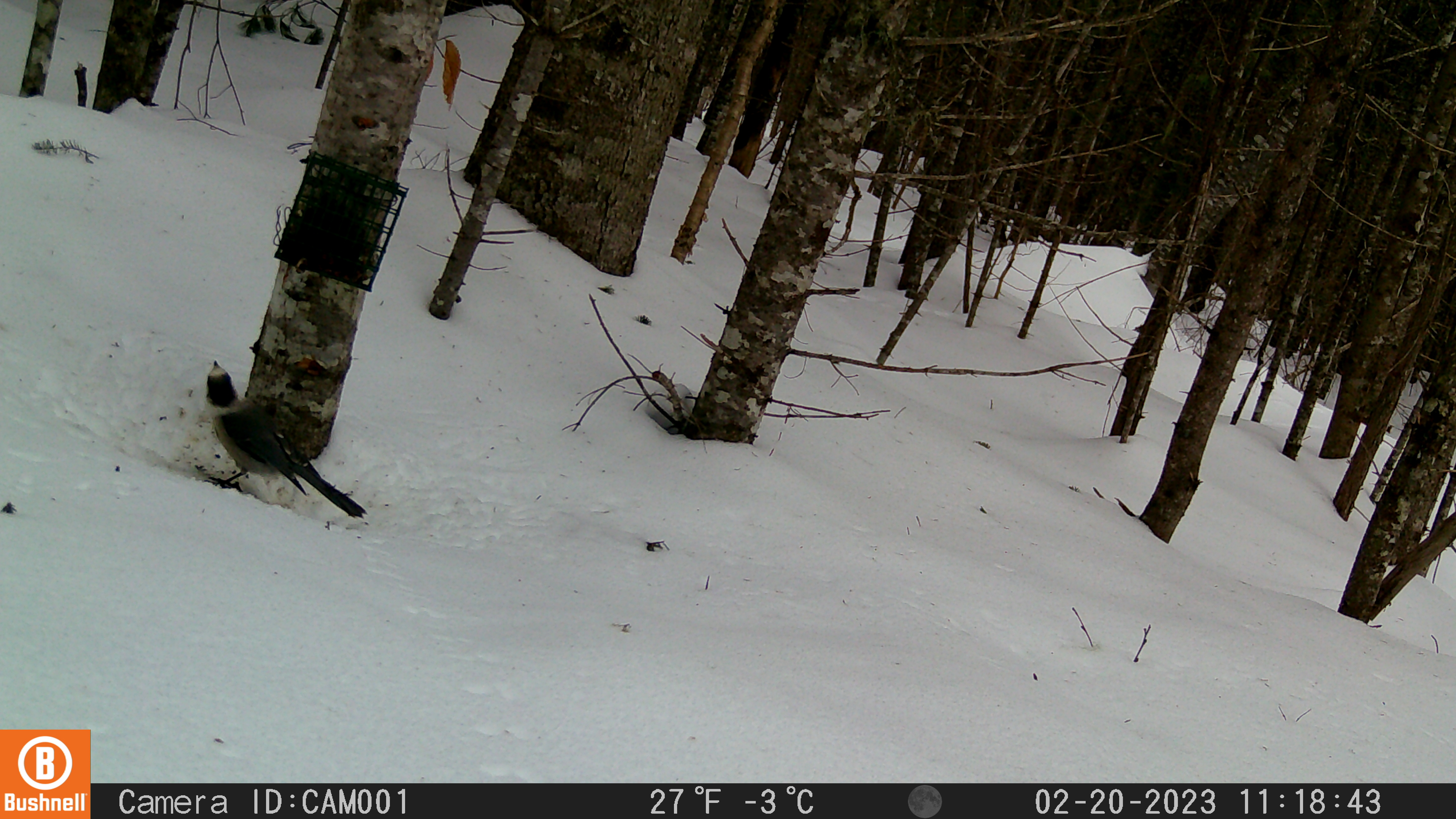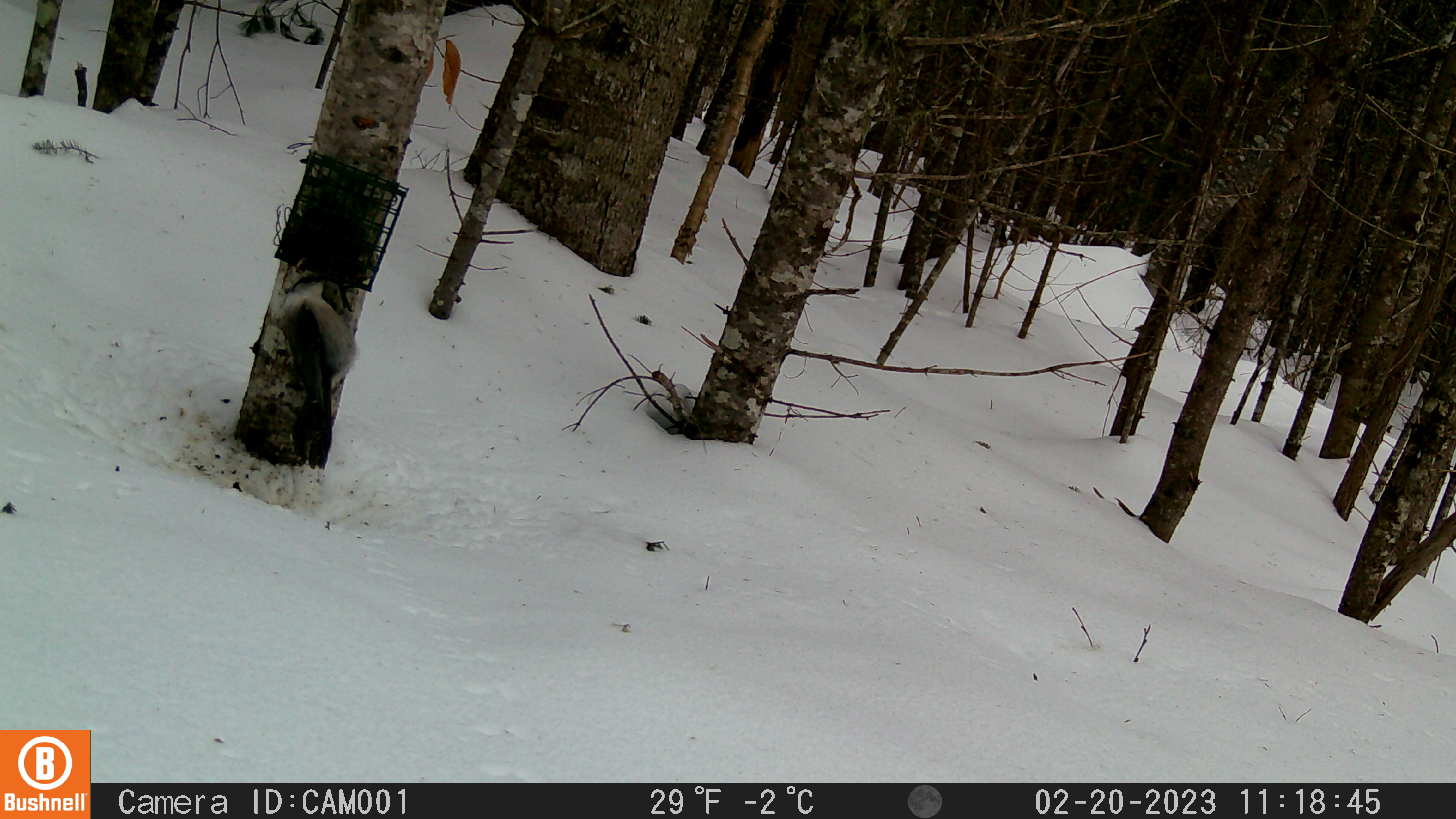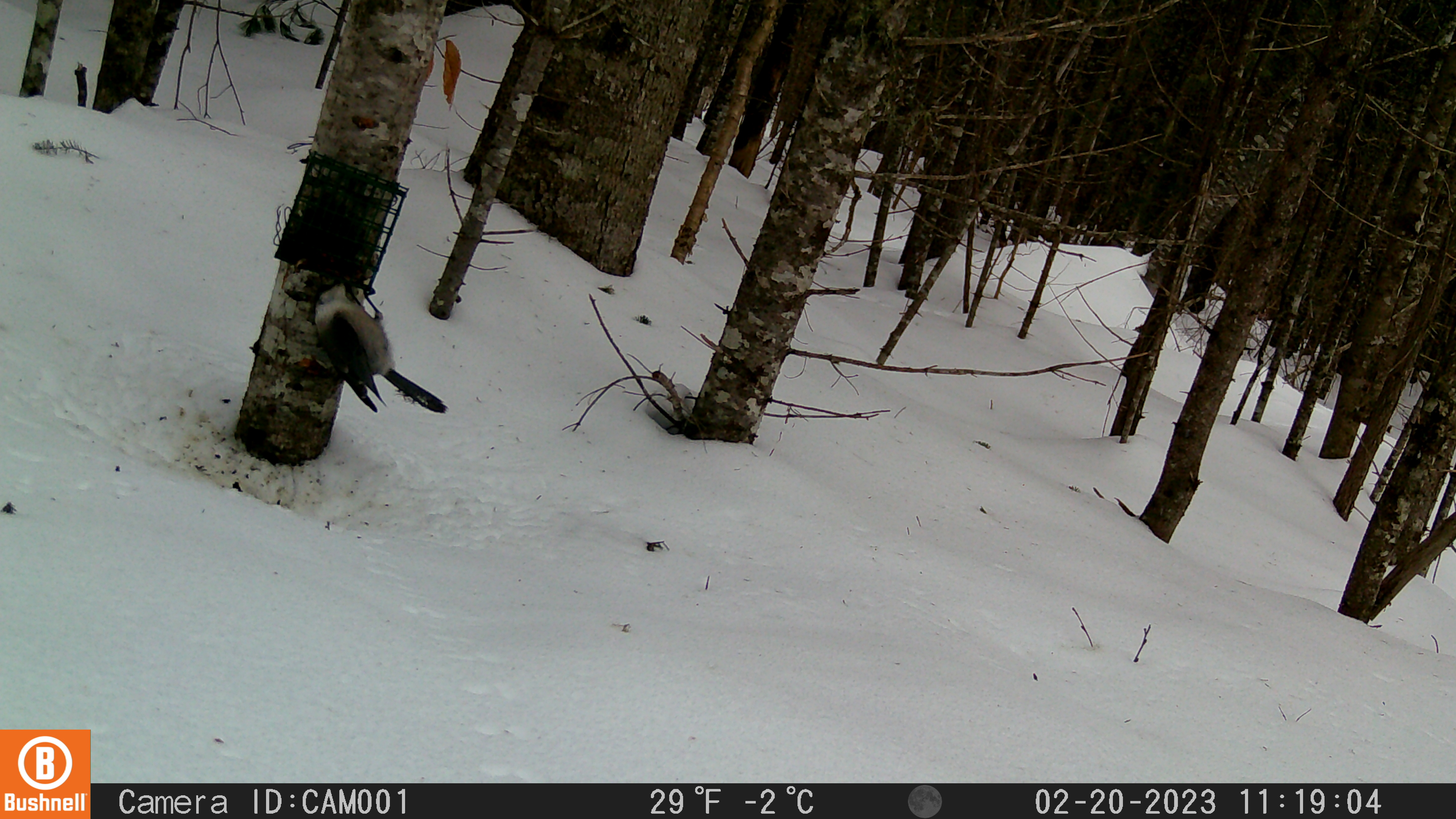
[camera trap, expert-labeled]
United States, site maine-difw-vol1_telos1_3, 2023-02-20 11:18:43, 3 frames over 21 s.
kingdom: Animalia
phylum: Chordata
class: Aves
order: Passeriformes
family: Corvidae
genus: Perisoreus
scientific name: Perisoreus canadensis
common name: canada jay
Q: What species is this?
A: Canada jay (Perisoreus canadensis).